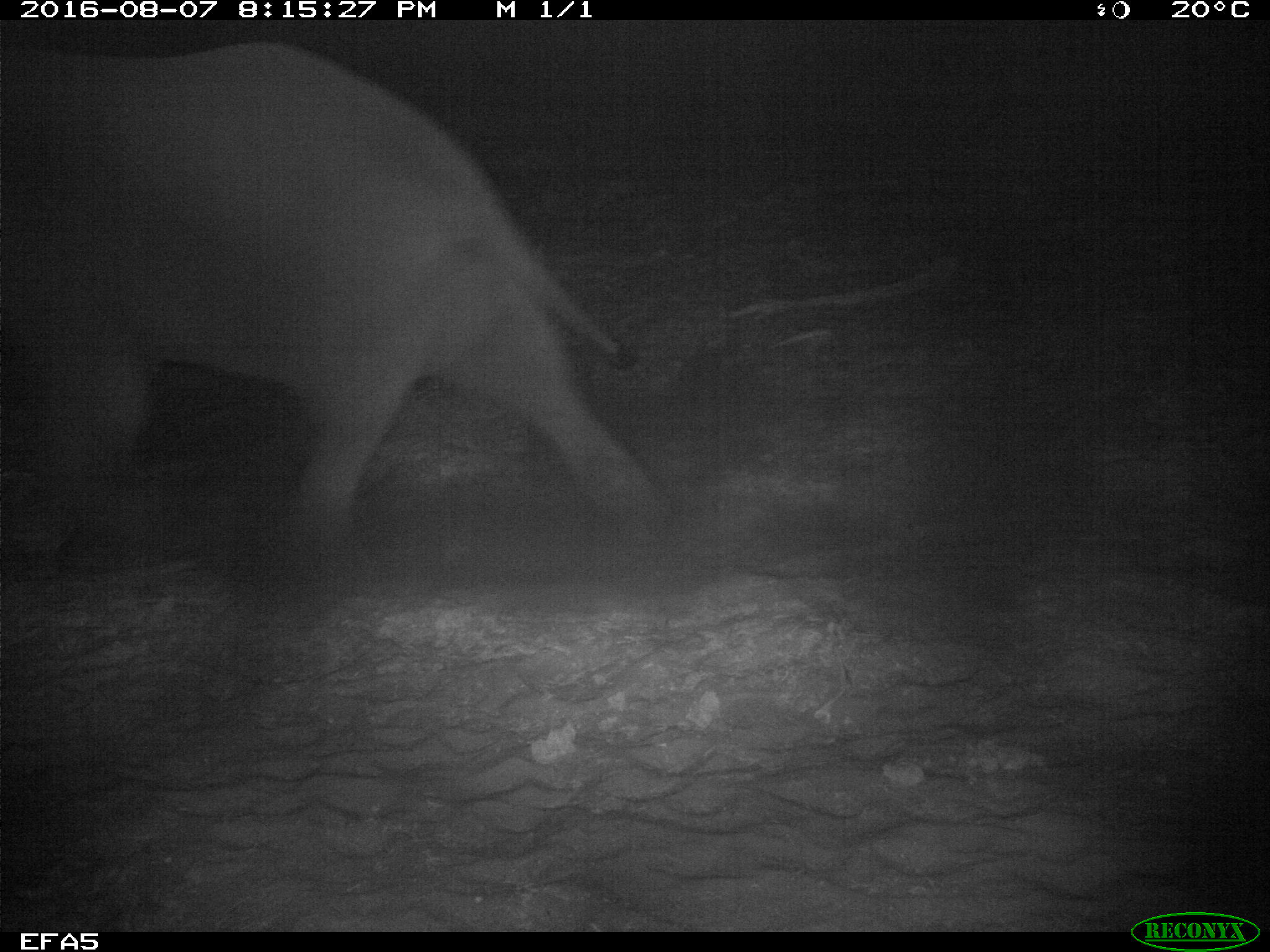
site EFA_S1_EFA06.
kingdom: Animalia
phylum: Chordata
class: Mammalia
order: Proboscidea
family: Elephantidae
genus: Loxodonta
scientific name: Loxodonta africana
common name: african bush elephant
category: elephant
Elephant (african bush elephant) (Loxodonta africana), count 1. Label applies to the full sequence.